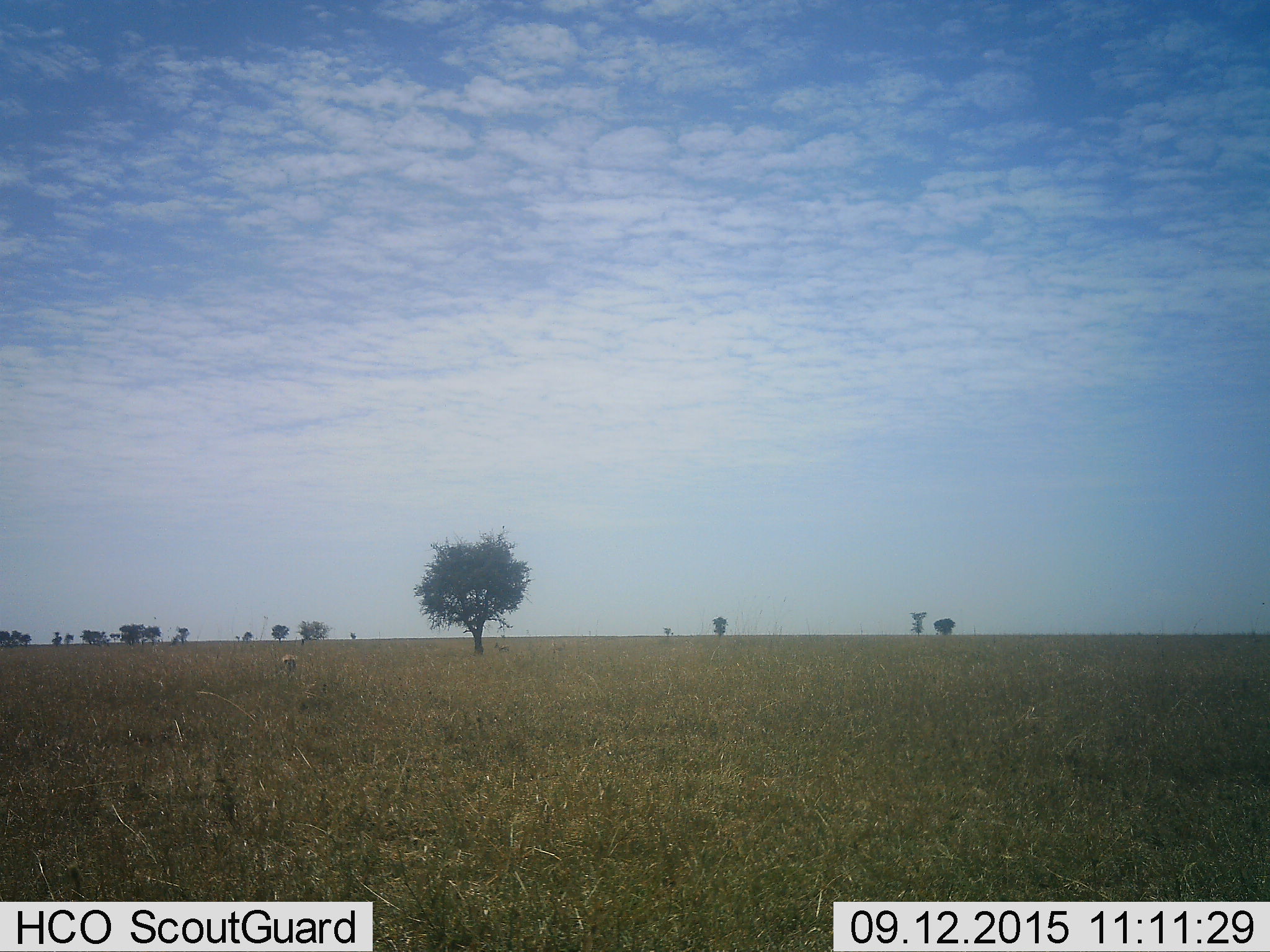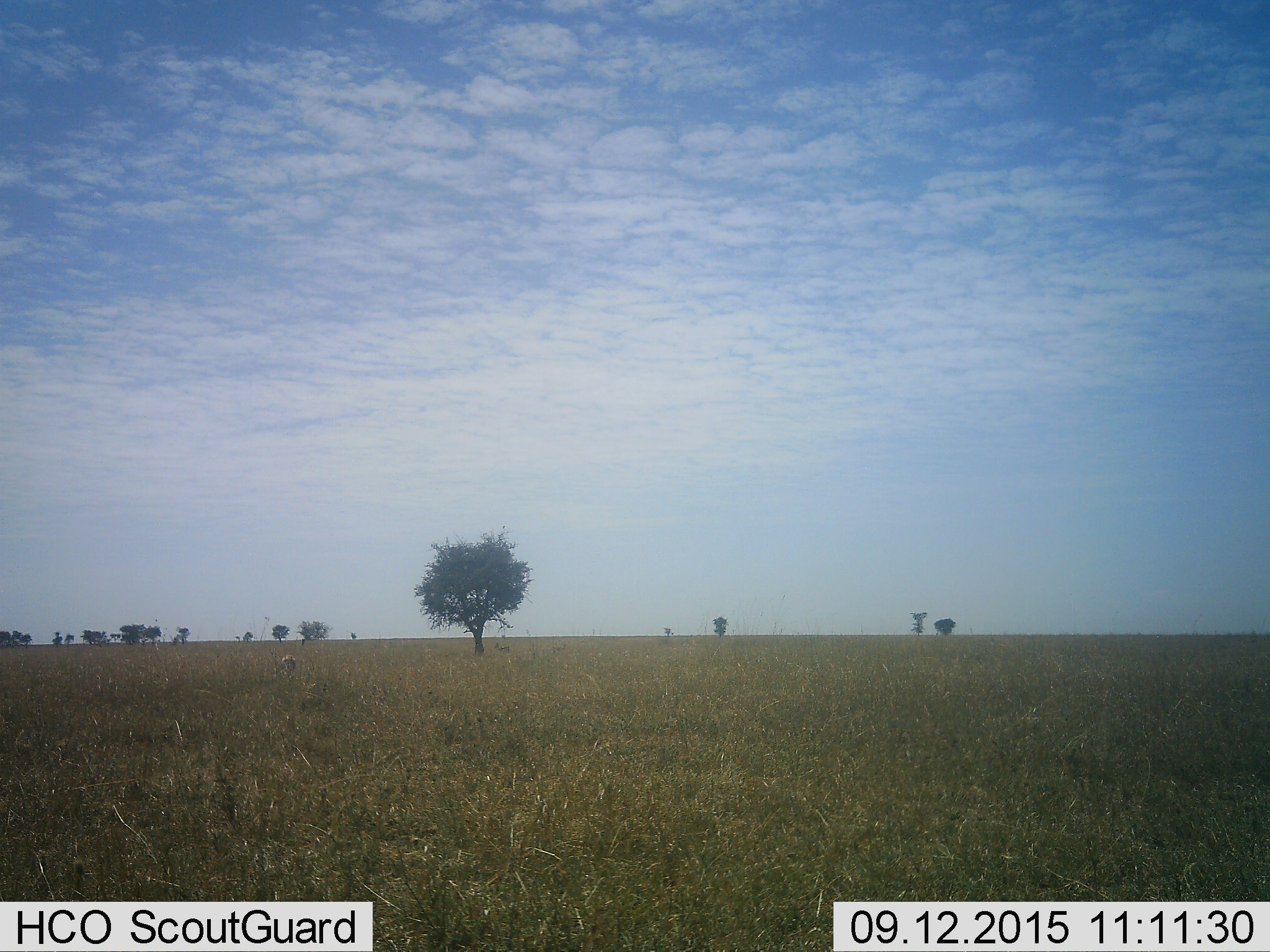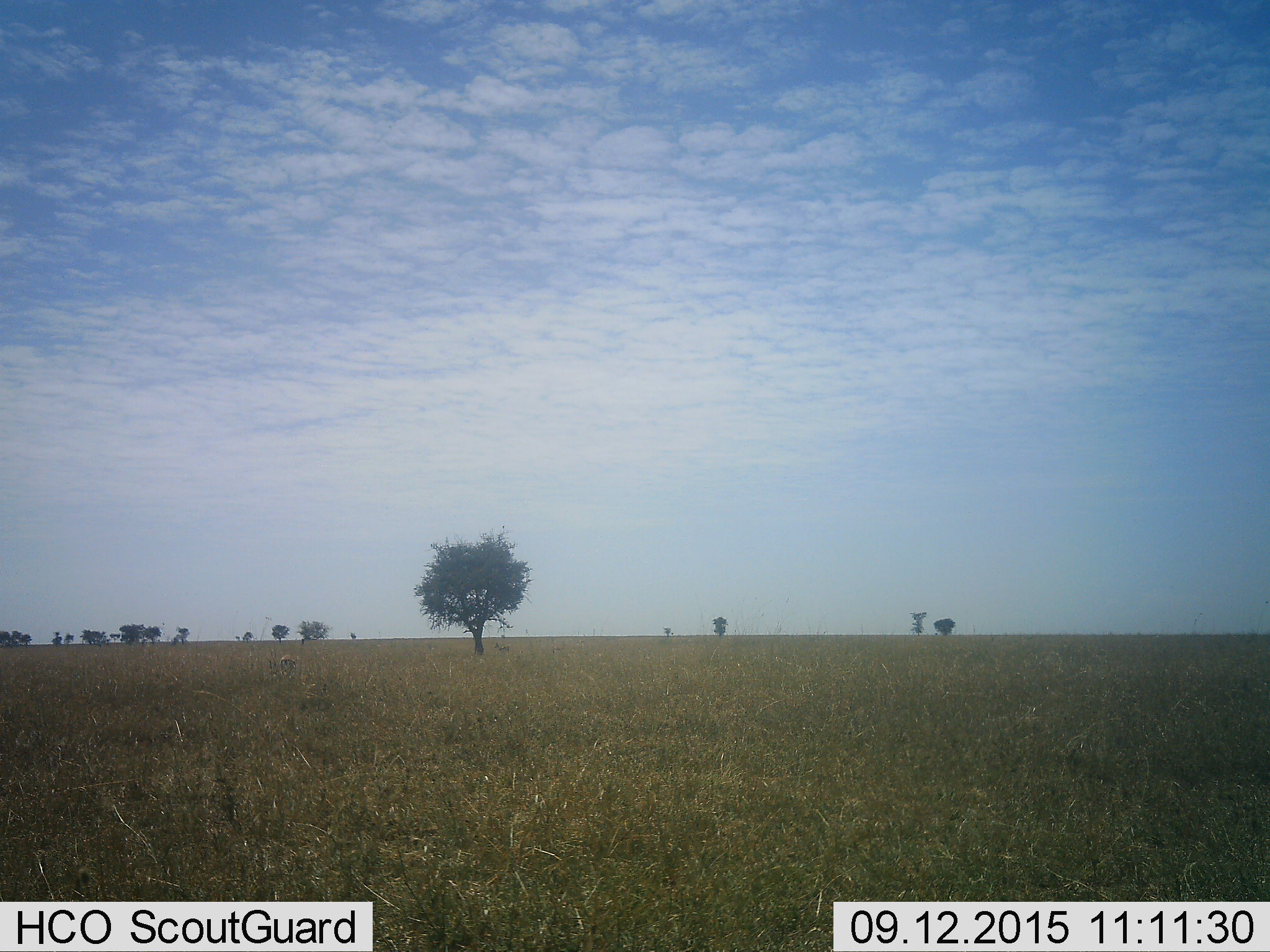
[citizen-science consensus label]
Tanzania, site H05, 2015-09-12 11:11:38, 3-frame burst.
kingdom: Animalia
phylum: Chordata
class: Mammalia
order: Artiodactyla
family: Bovidae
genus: Eudorcas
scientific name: Eudorcas thomsonii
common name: thomson's gazelle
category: gazellethomsons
Gazellethomsons (thomson's gazelle) (Eudorcas thomsonii), count 1. Behavior (volunteer vote fractions): standing 50%, resting 0%, moving 0%, interacting 0%. Young present (vote fraction): 0%. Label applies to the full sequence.